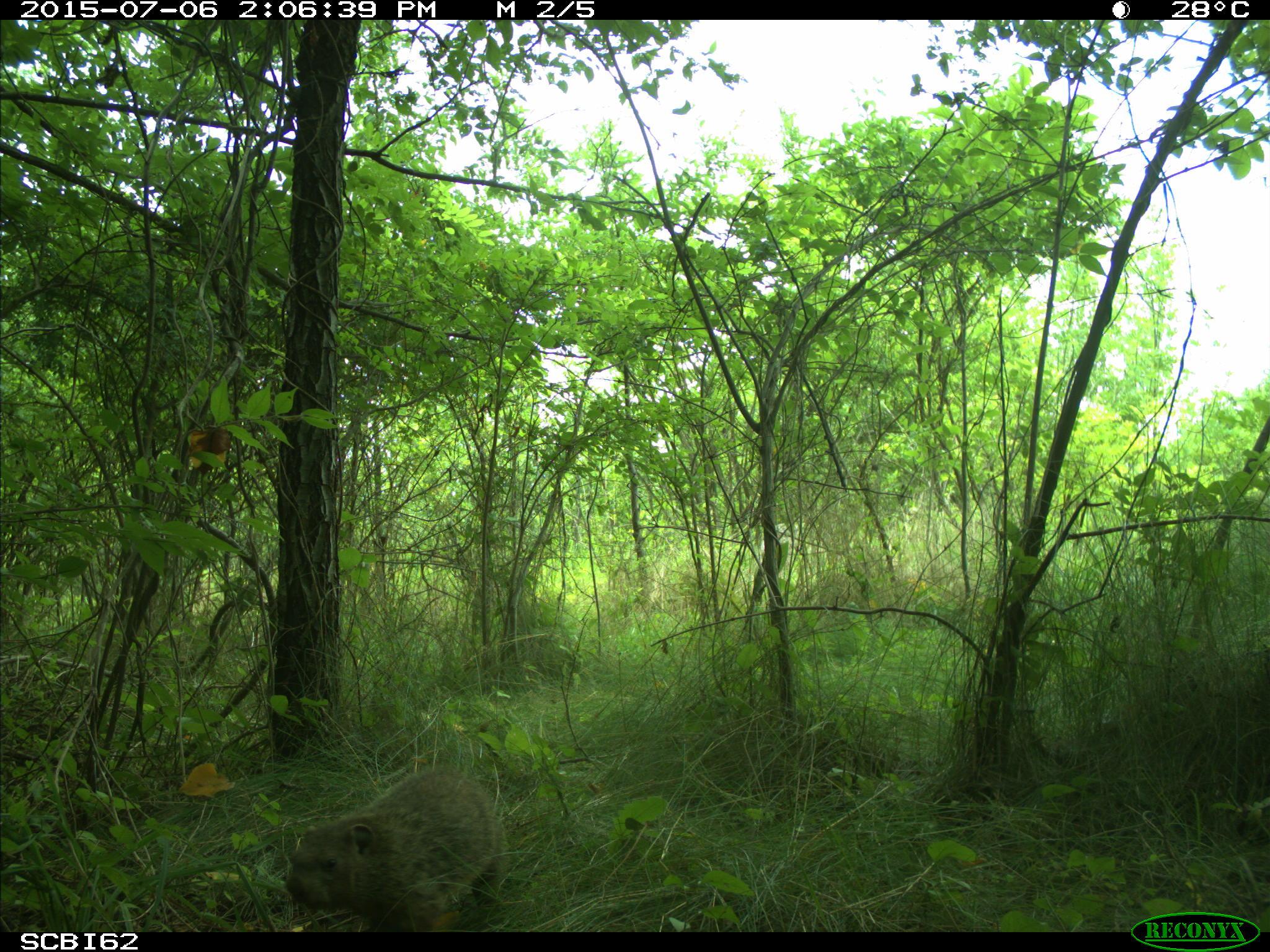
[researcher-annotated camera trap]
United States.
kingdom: Animalia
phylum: Chordata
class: Mammalia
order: Rodentia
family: Sciuridae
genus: Marmota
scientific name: Marmota monax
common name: woodchuck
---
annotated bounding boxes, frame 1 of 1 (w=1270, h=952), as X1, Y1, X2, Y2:
Woodchuck: 280, 762, 512, 932